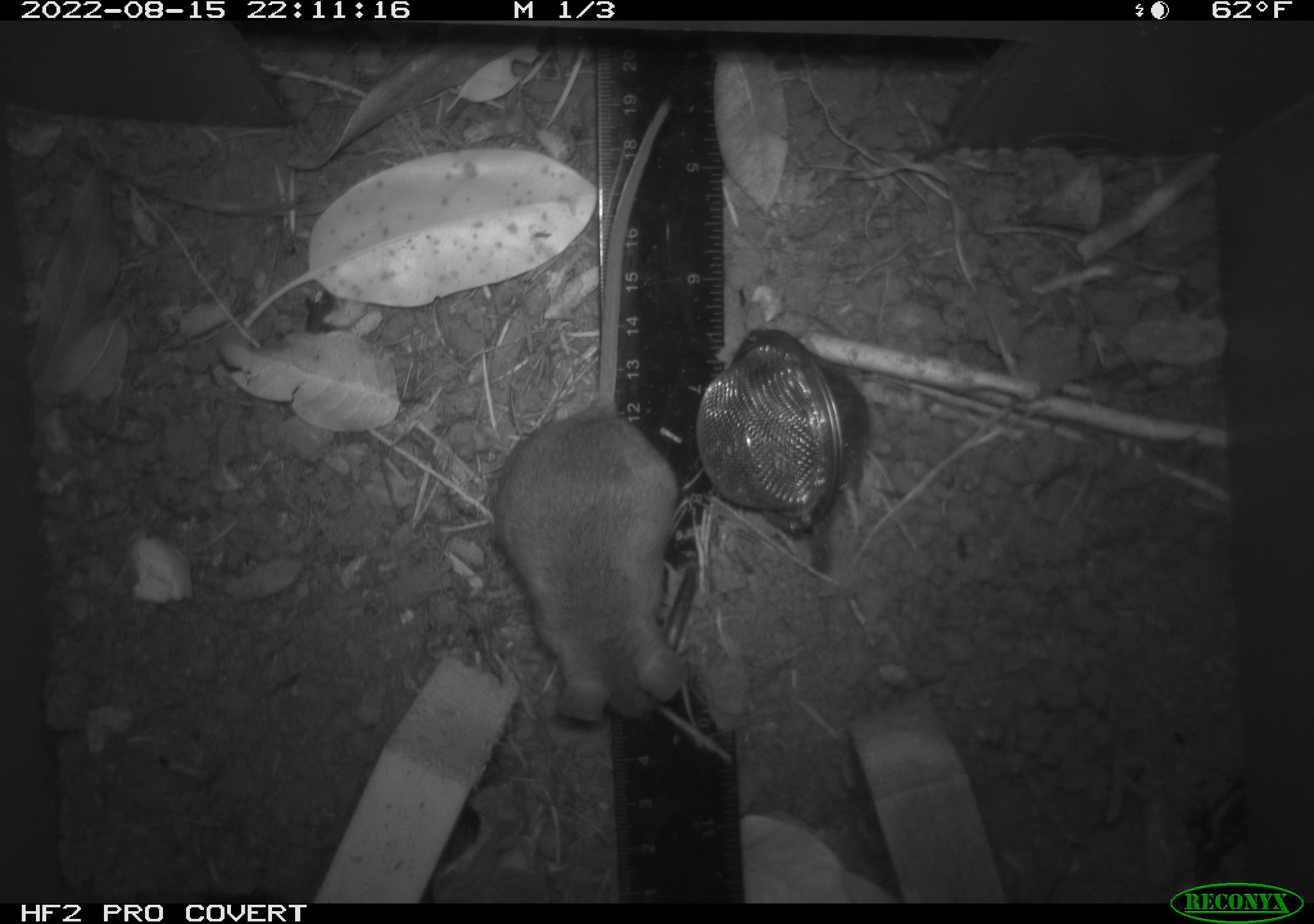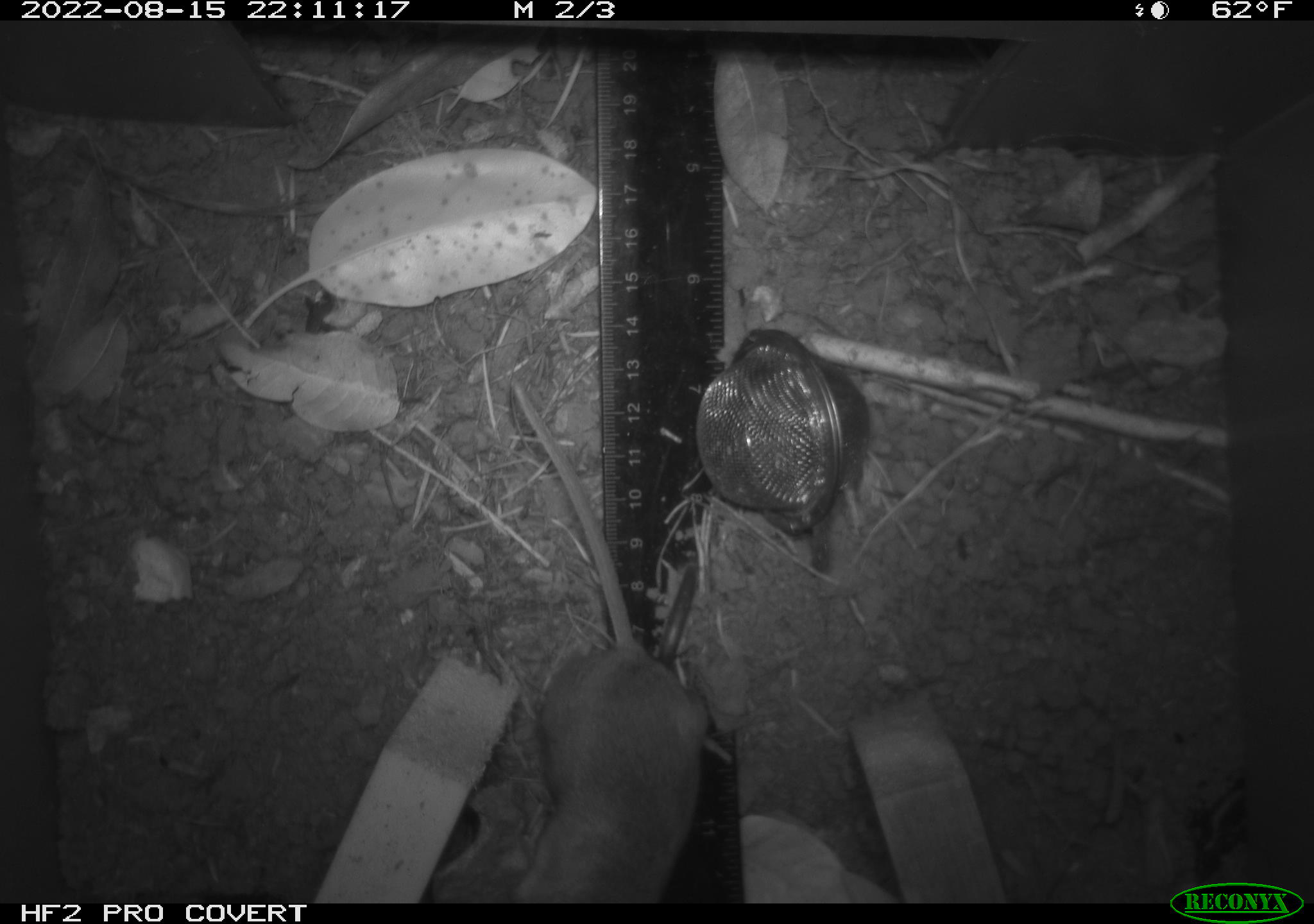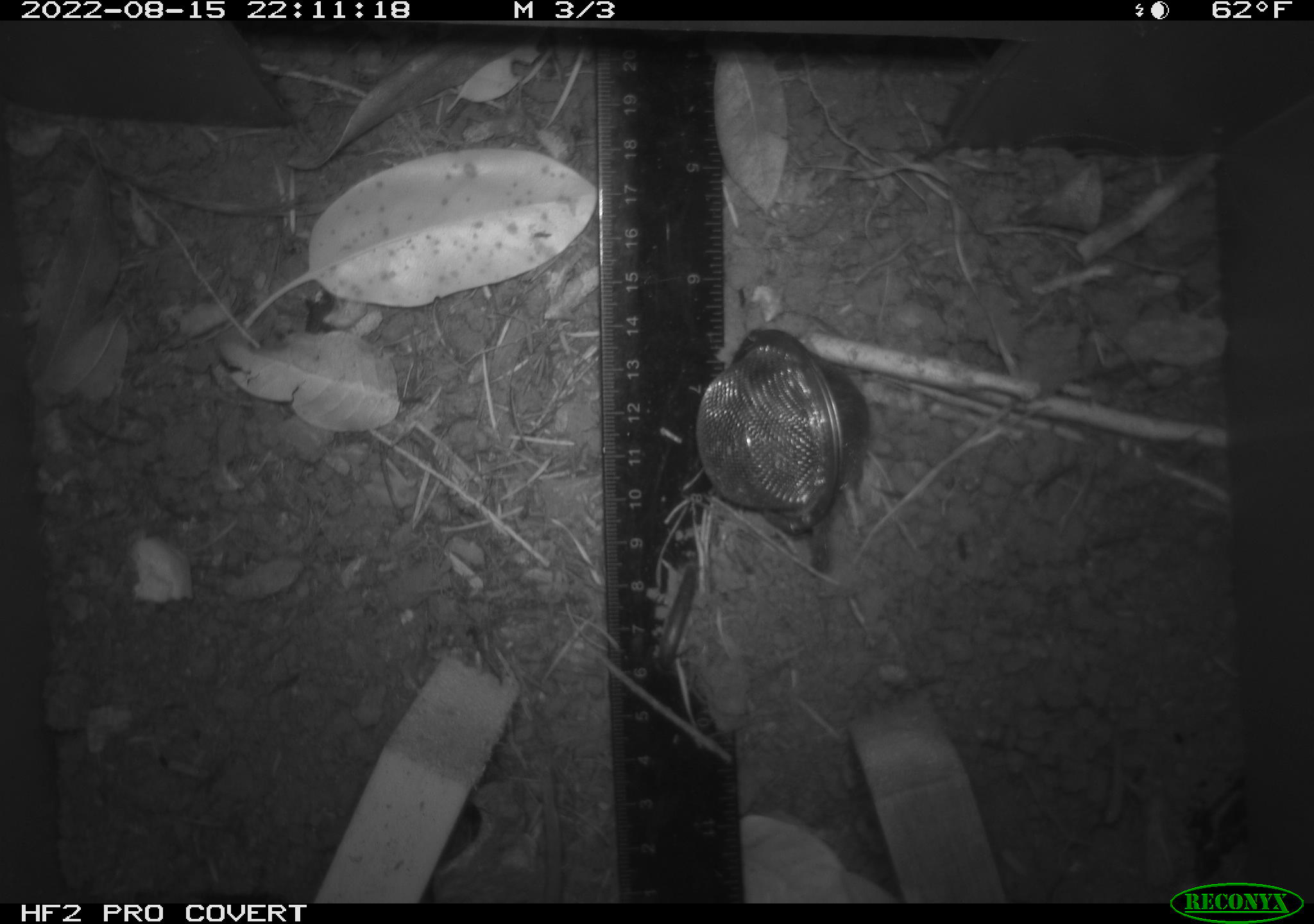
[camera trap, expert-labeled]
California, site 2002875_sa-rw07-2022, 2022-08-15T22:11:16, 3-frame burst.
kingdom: Animalia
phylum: Chordata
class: Mammalia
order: Rodentia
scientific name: Rodentia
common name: mouse species